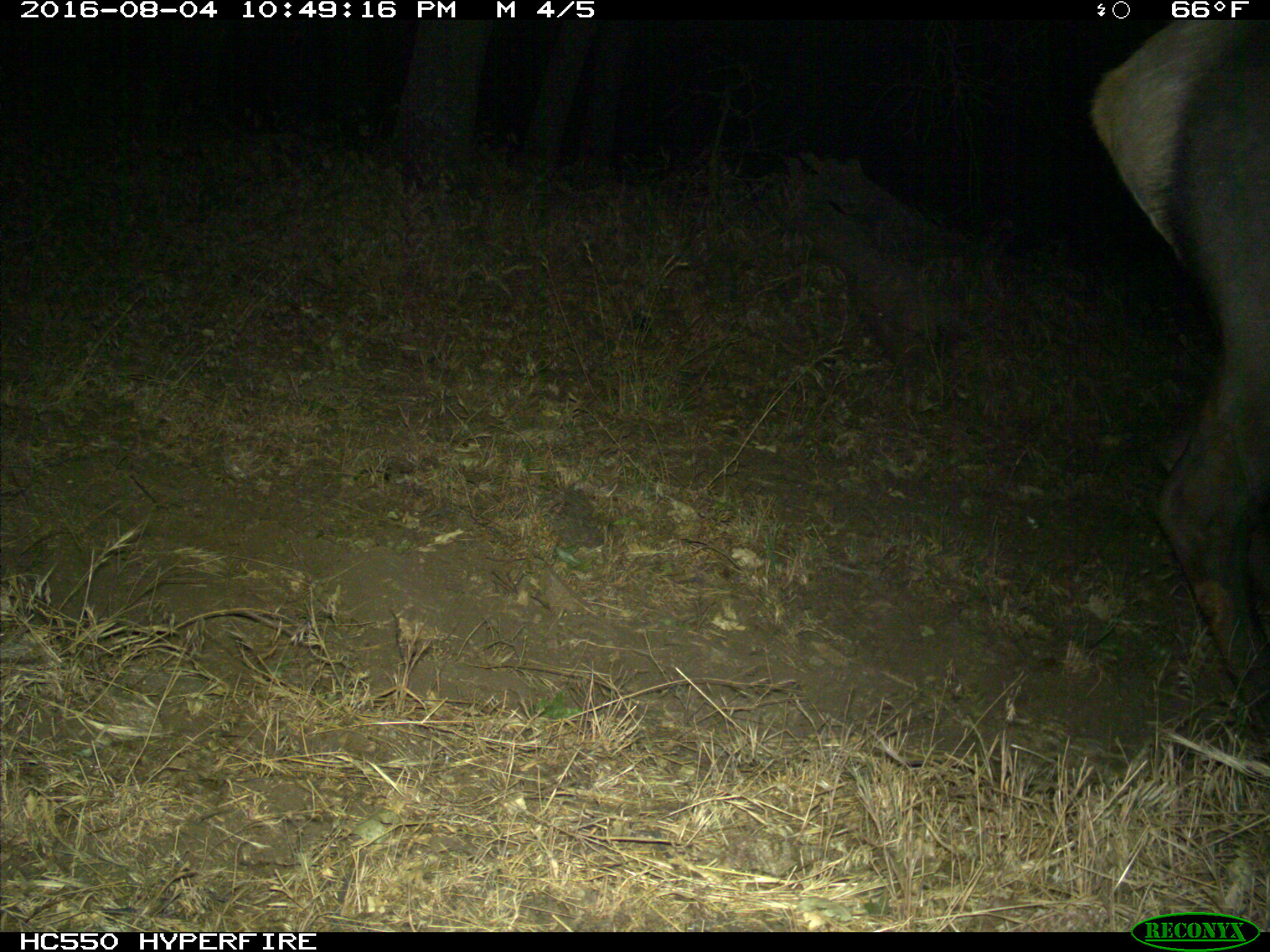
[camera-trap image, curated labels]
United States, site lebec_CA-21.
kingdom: Animalia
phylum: Chordata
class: Mammalia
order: Artiodactyla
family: Cervidae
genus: Cervus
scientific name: Cervus canadensis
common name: elk